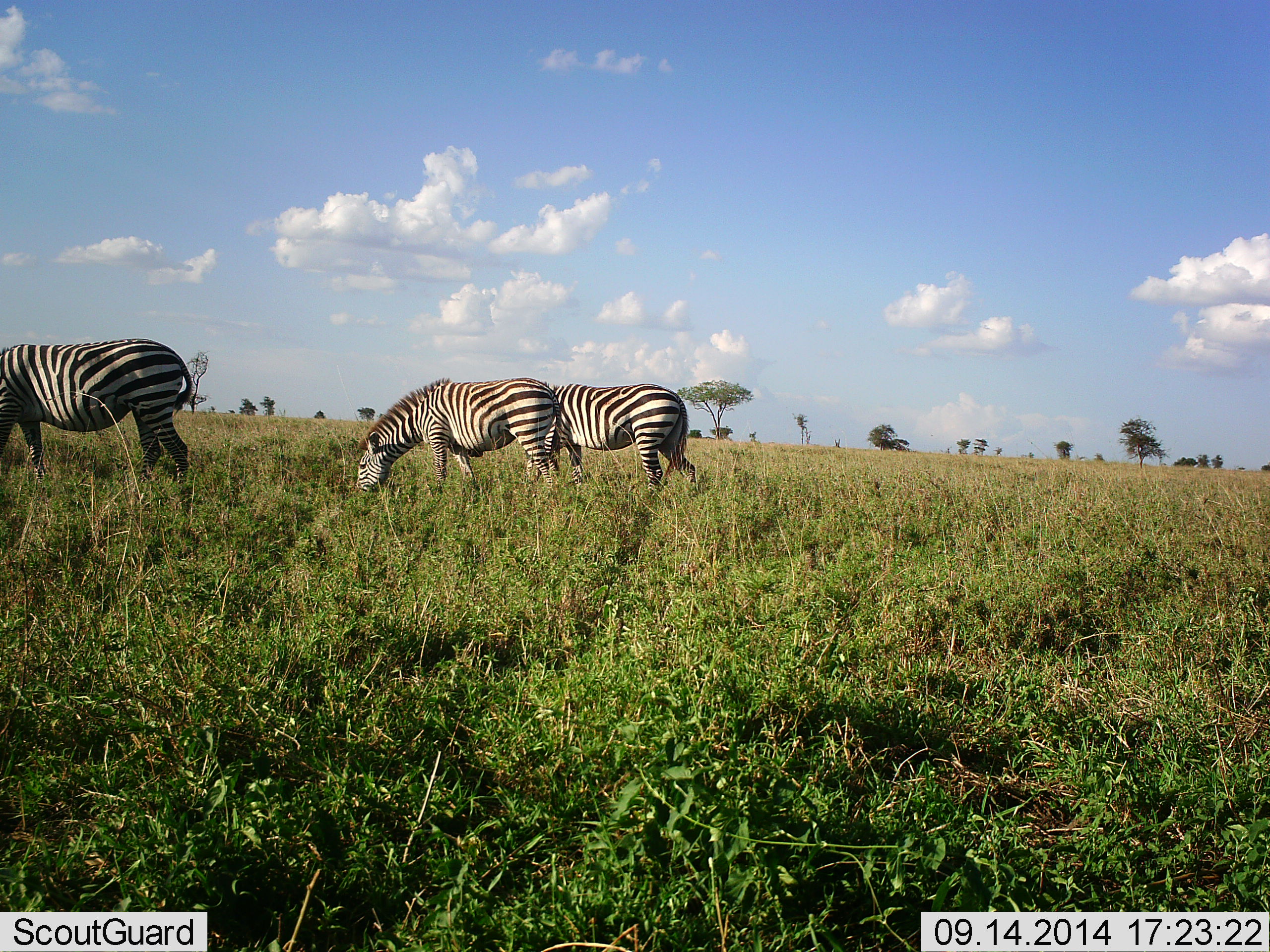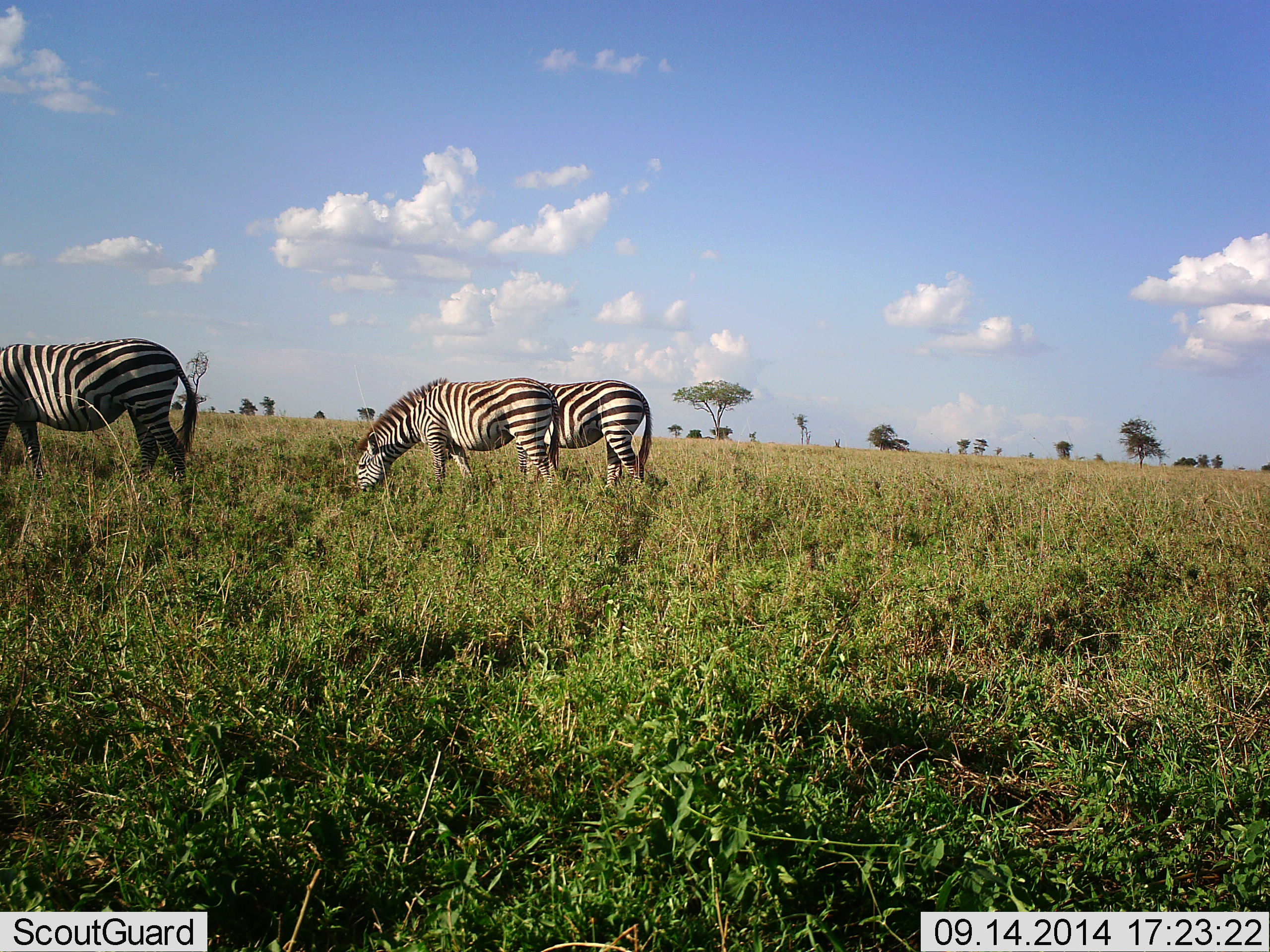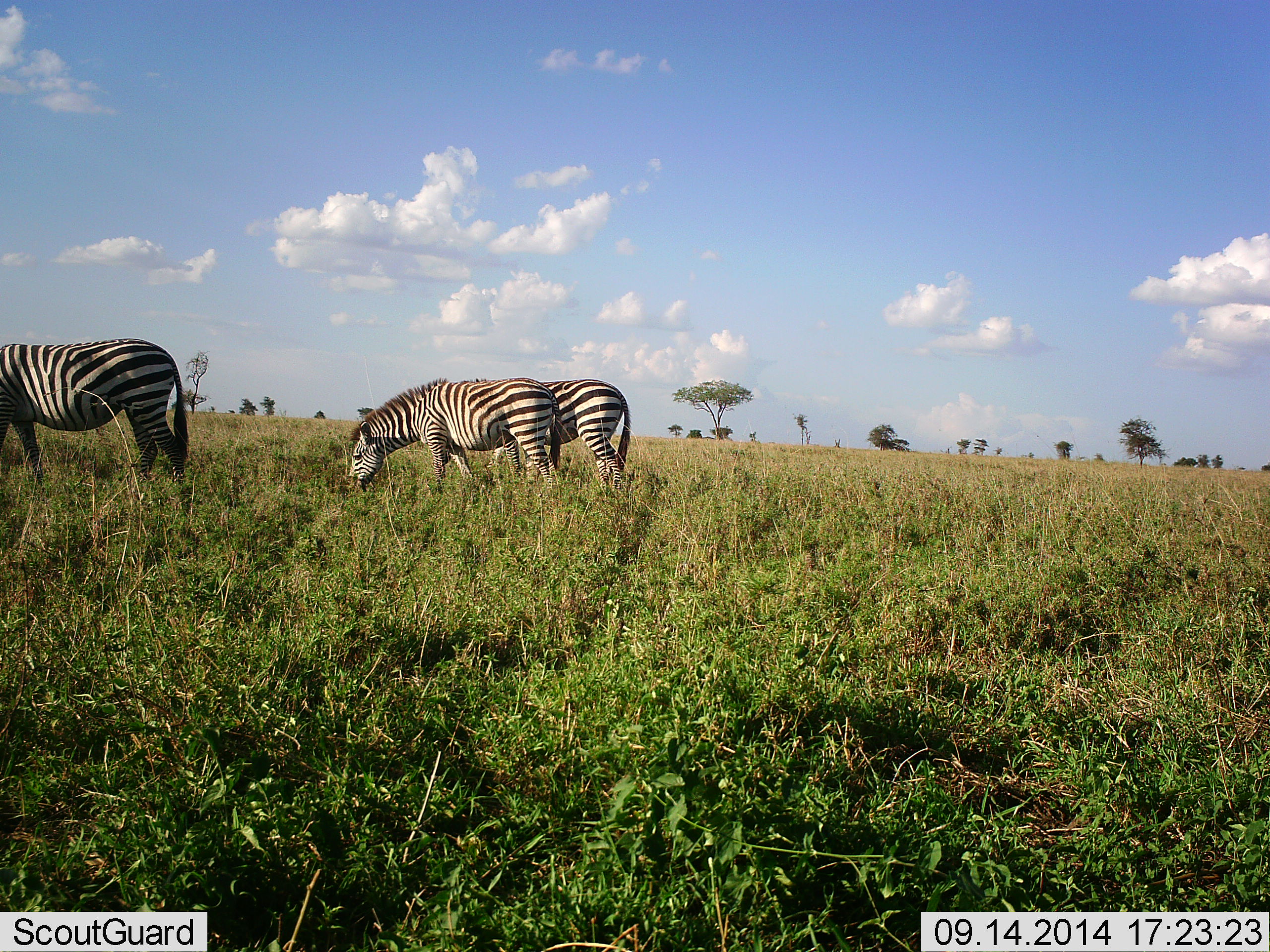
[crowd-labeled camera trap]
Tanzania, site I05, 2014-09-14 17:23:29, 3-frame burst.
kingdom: Animalia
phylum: Chordata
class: Mammalia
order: Perissodactyla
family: Equidae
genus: Equus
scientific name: Equus quagga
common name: plains zebra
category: zebra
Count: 3.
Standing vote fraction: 40%.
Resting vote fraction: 0%.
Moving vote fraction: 10%.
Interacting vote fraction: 0%.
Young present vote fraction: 0%.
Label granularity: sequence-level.